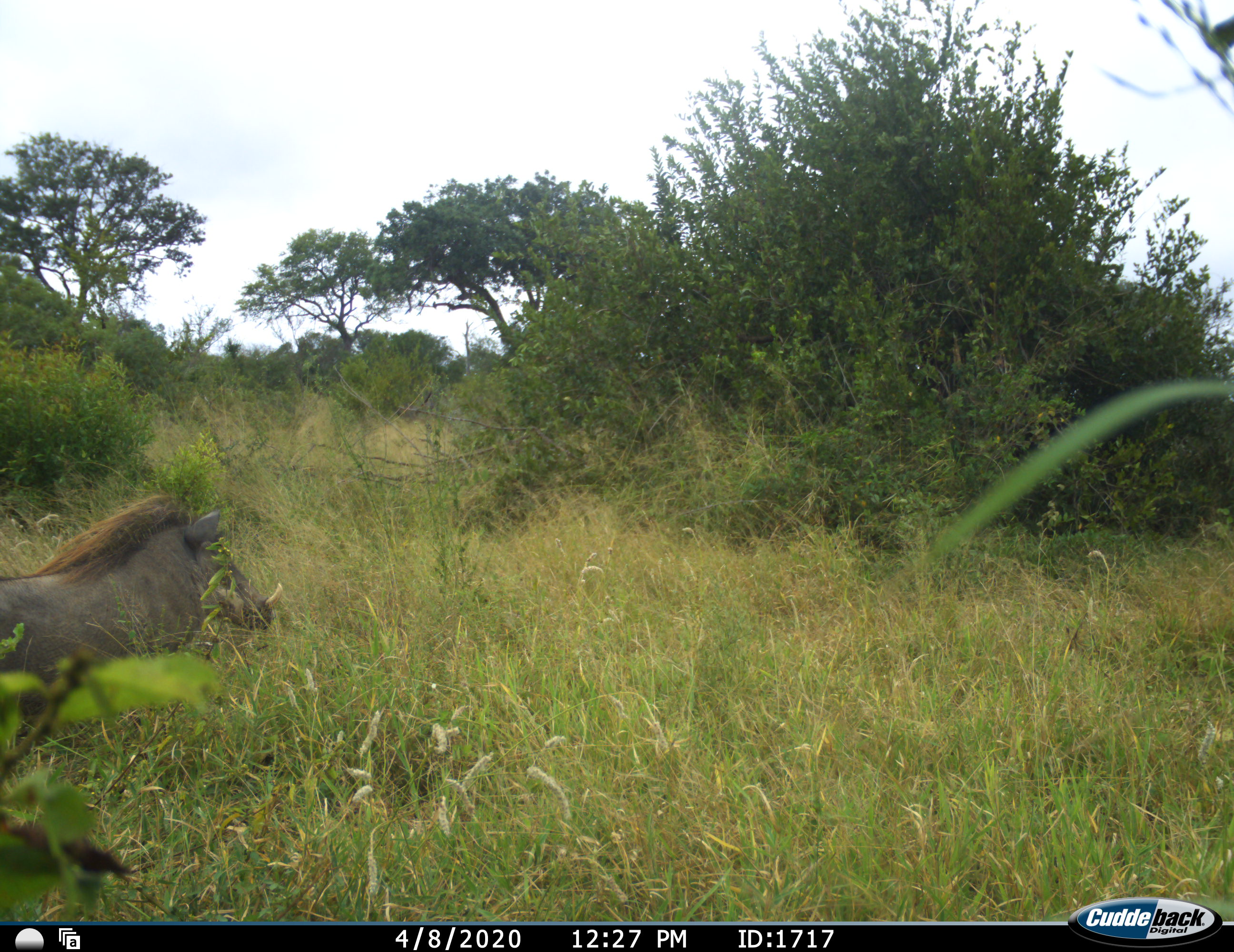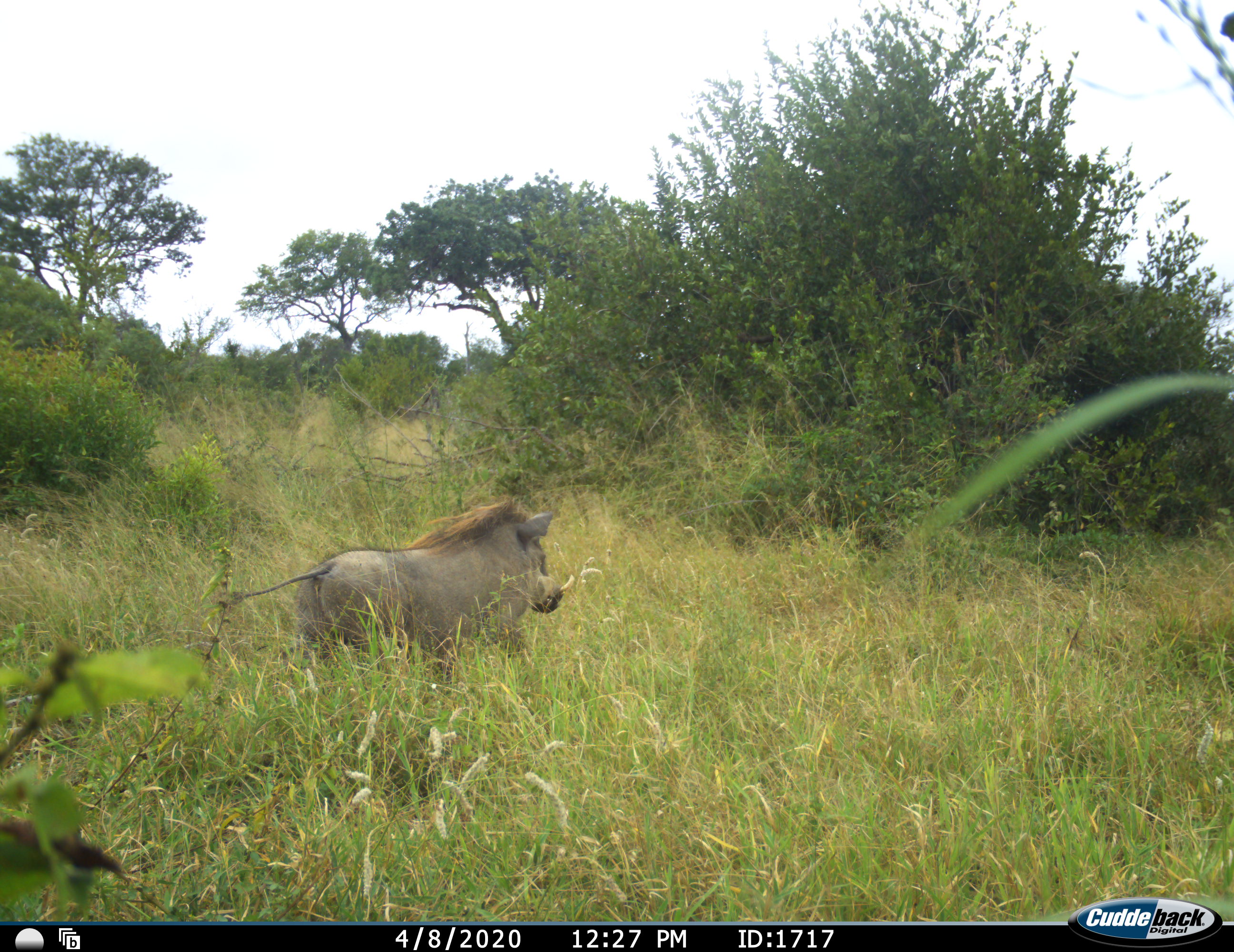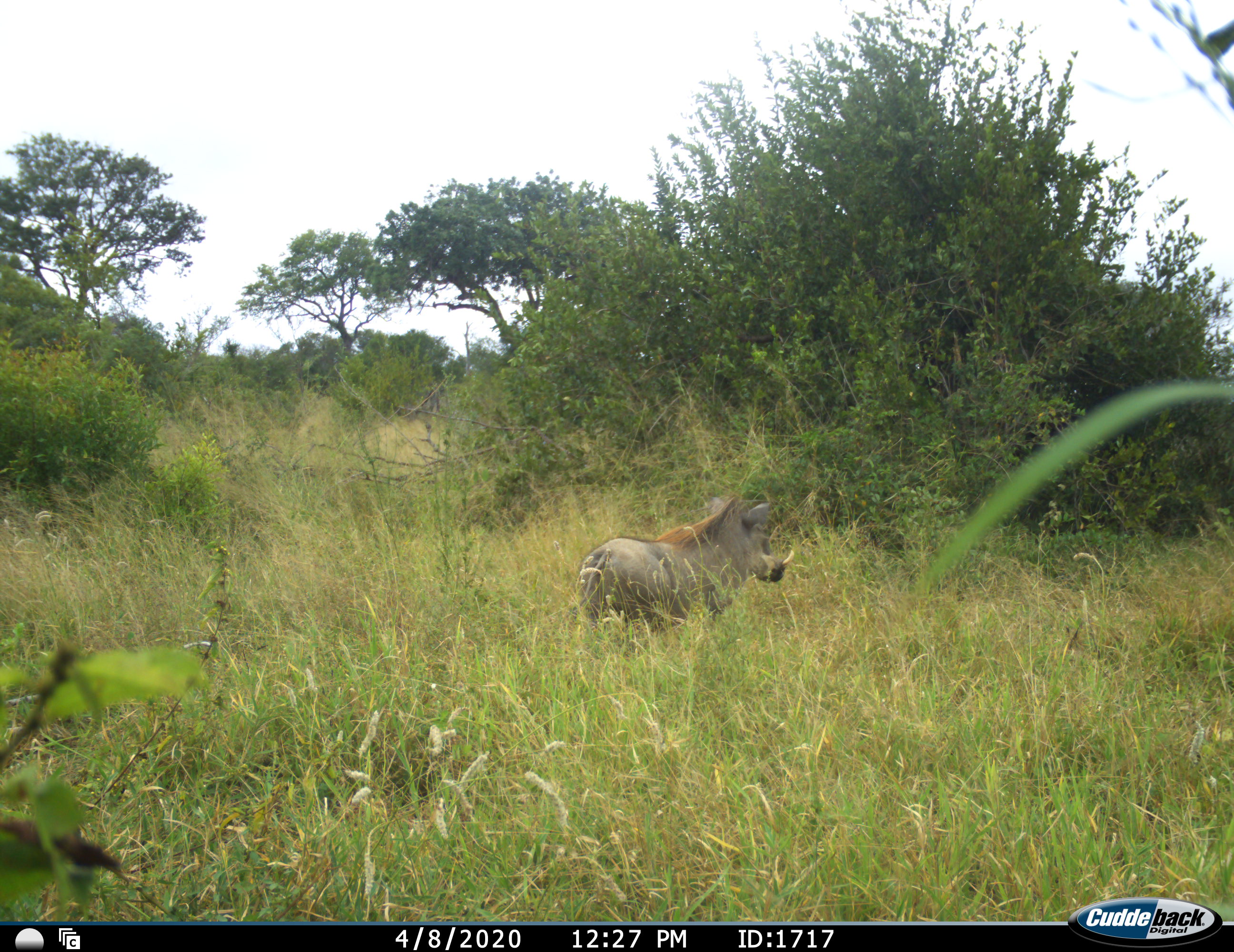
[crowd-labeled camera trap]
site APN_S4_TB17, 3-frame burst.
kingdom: Animalia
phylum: Chordata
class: Mammalia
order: Artiodactyla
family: Suidae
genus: Phacochoerus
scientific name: Phacochoerus africanus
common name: warthog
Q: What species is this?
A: Warthog (Phacochoerus africanus).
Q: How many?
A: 1.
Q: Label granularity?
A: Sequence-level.